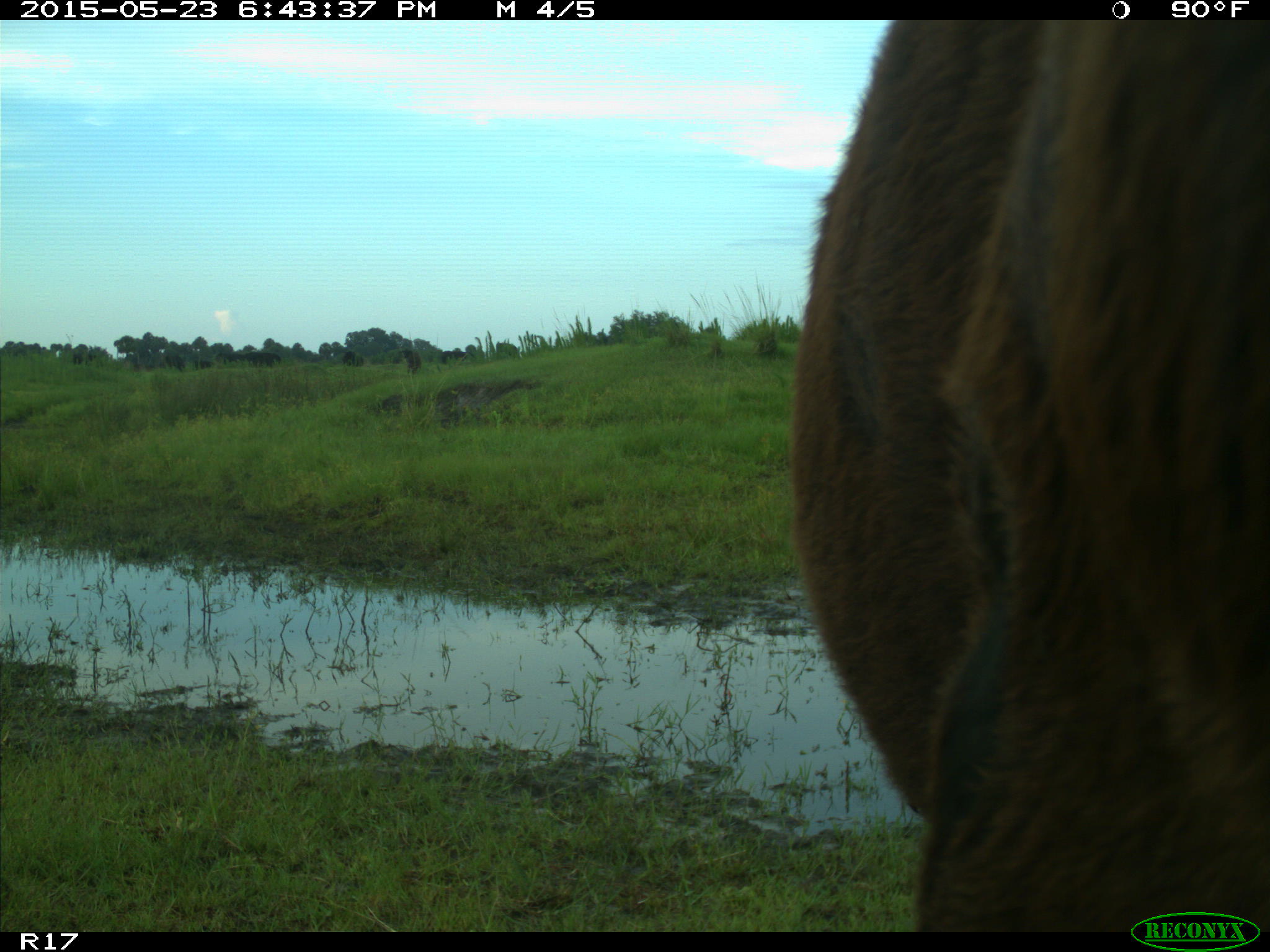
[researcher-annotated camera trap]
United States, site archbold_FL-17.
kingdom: Animalia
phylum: Chordata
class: Mammalia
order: Artiodactyla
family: Bovidae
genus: Bos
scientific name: Bos taurus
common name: domestic cow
Bos taurus (domestic cow).